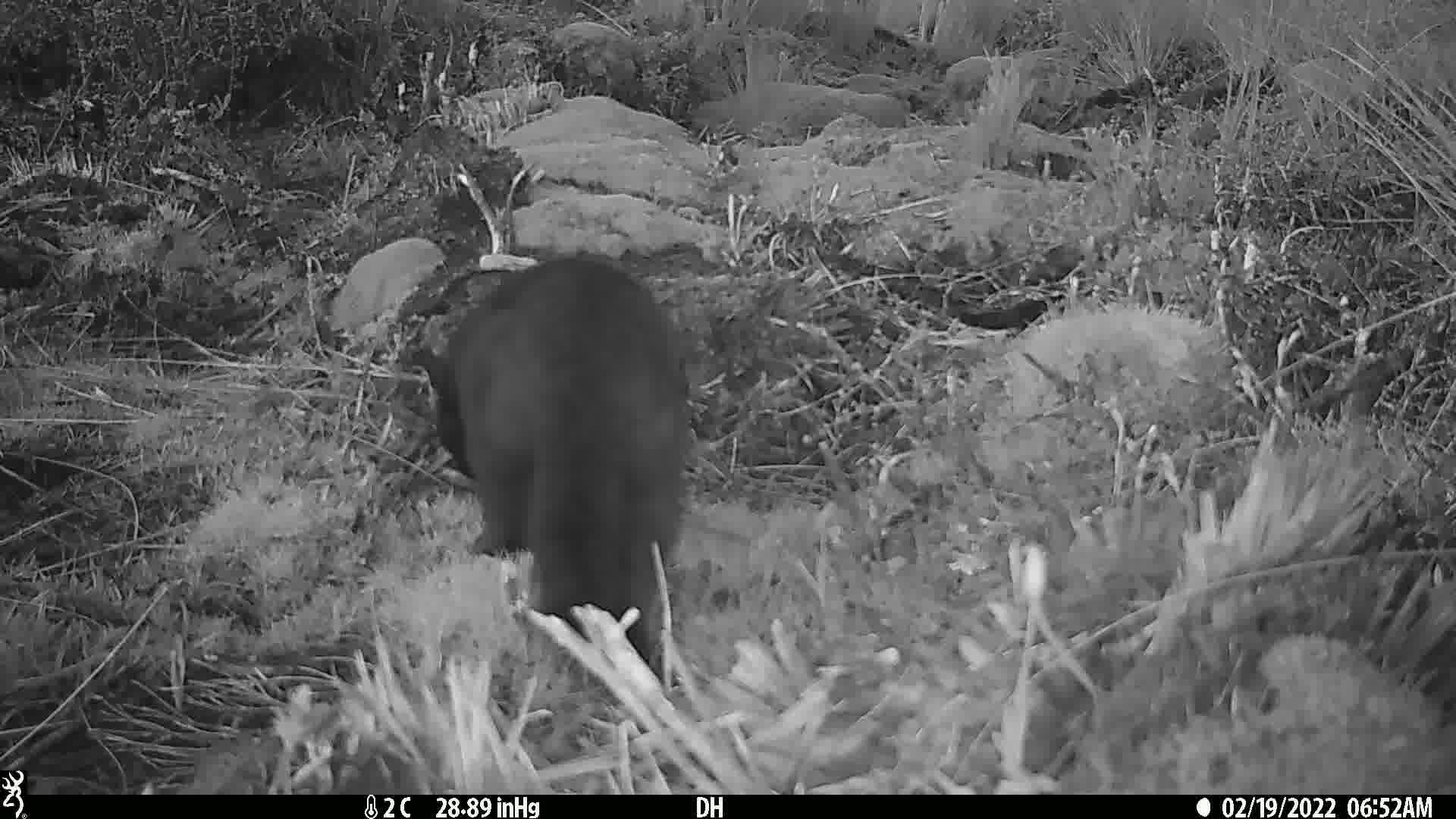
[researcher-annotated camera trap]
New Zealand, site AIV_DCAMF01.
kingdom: Animalia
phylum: Chordata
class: Mammalia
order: Carnivora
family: Felidae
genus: Felis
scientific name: Felis catus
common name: domestic cat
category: cat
Cat (domestic cat) (Felis catus).